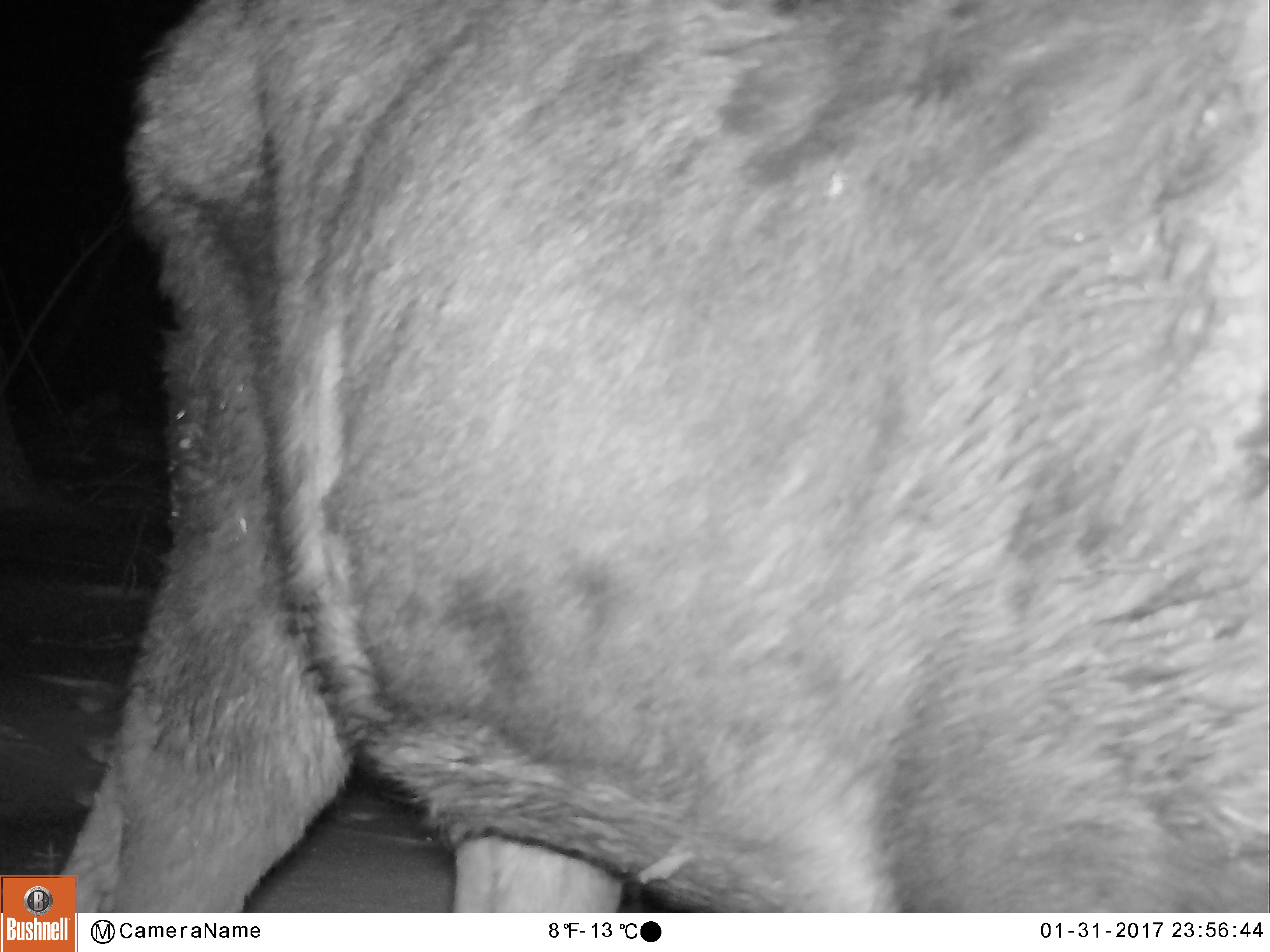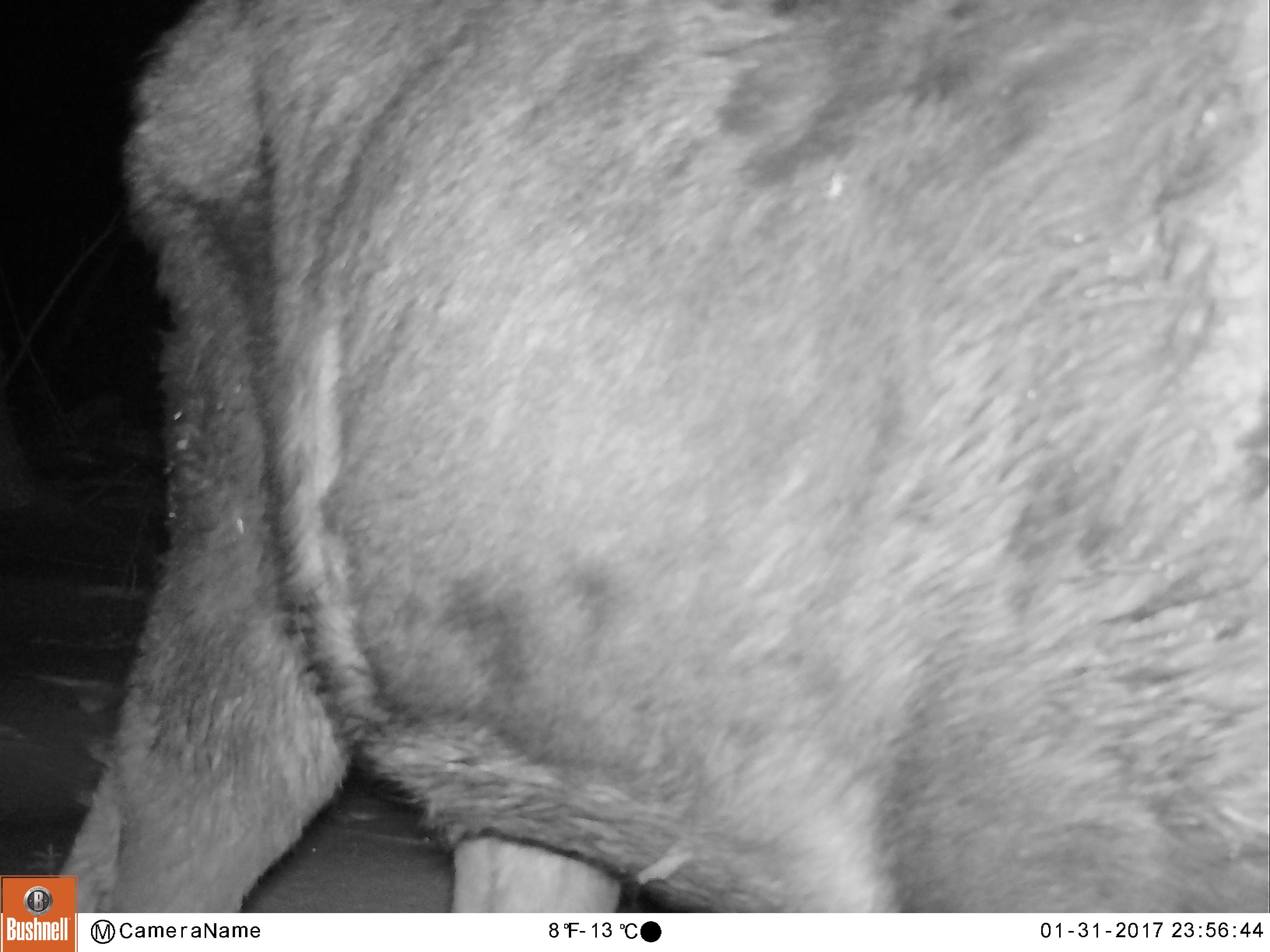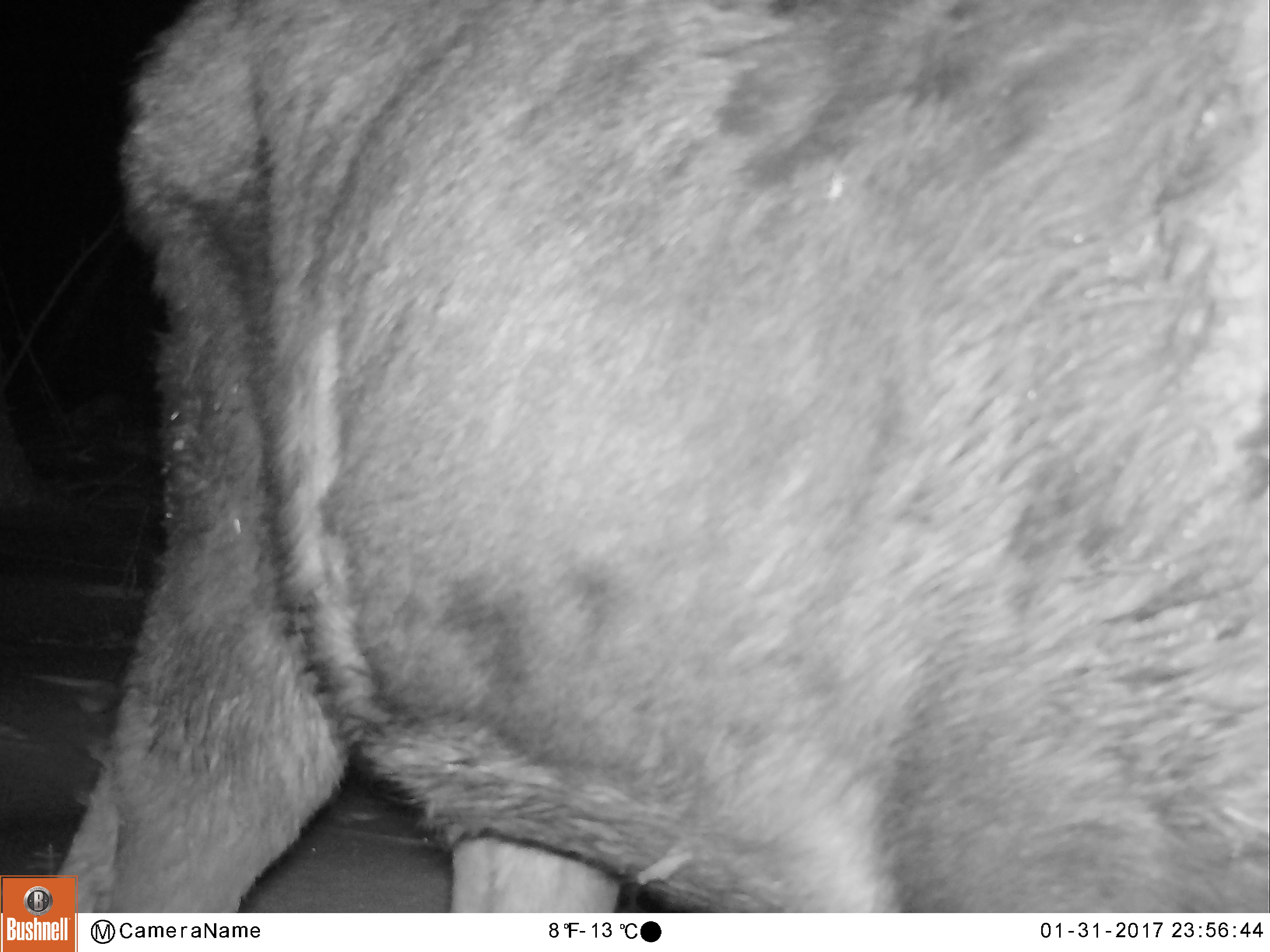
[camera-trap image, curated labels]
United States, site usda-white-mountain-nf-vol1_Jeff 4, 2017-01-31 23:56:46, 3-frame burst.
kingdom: Animalia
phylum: Chordata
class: Mammalia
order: Artiodactyla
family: Cervidae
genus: Alces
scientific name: Alces alces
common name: moose